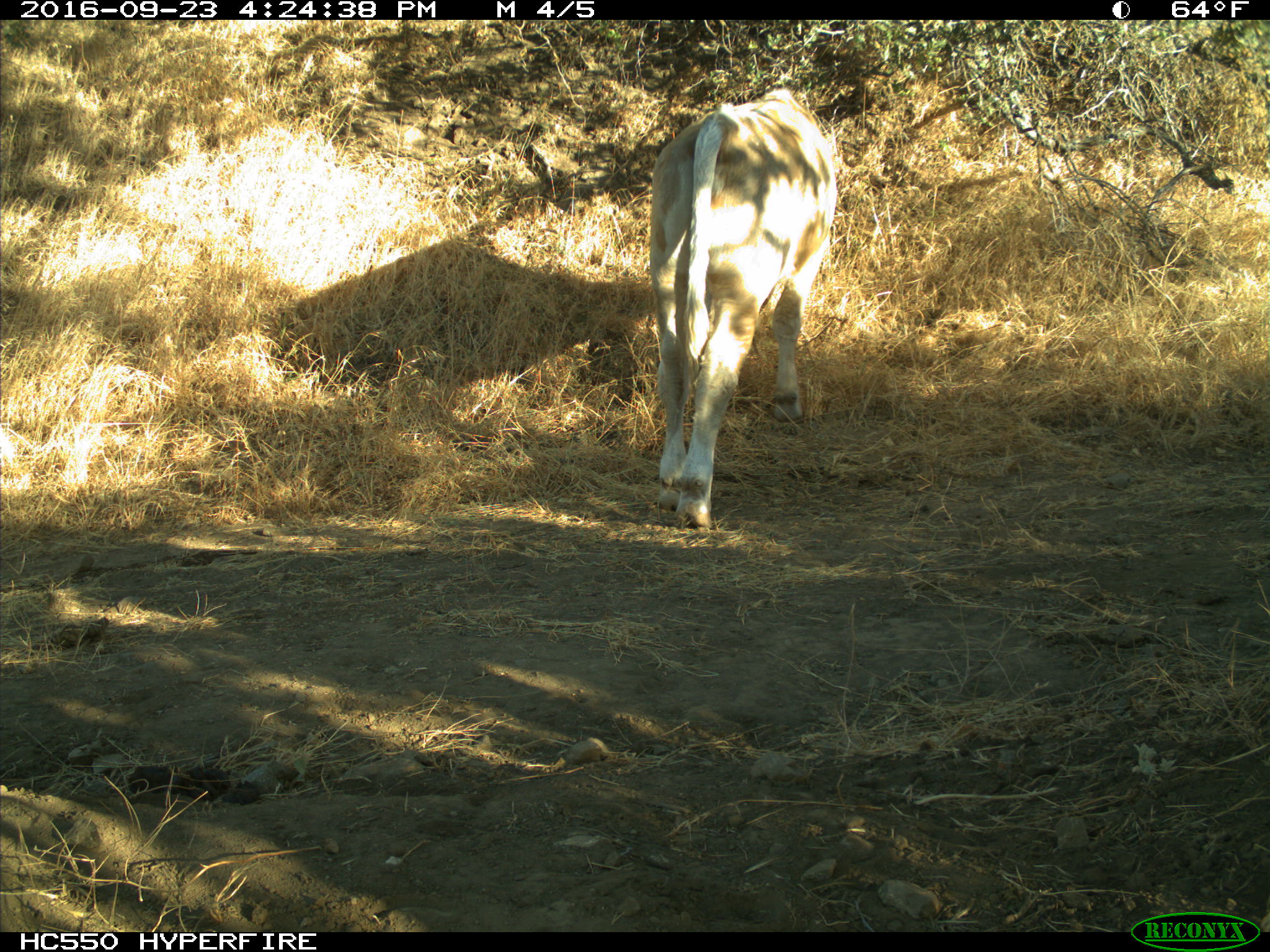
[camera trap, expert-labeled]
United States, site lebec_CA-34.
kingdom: Animalia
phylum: Chordata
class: Mammalia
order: Artiodactyla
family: Bovidae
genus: Bos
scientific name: Bos taurus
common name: domestic cow